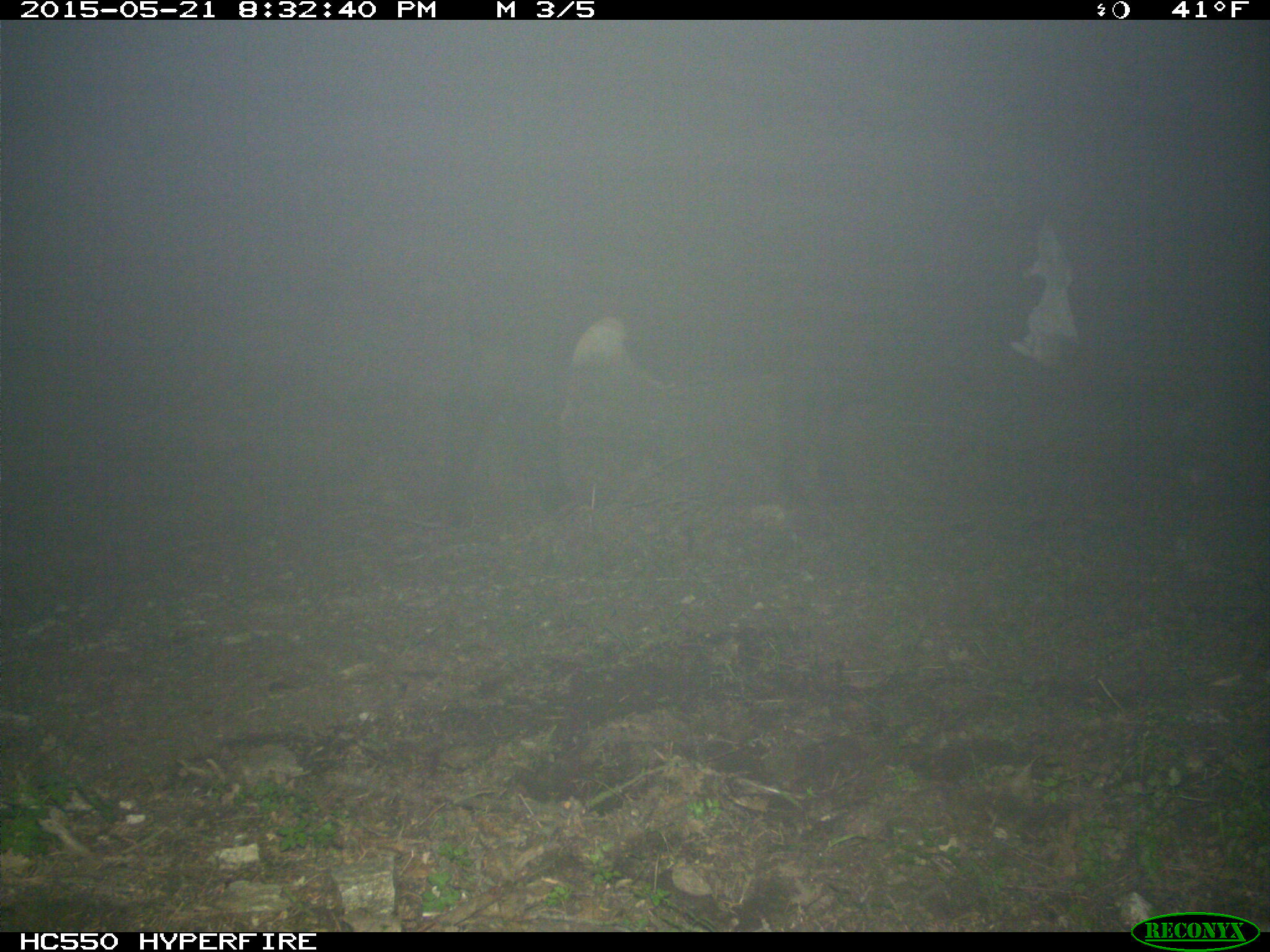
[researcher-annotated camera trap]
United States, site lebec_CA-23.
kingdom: Animalia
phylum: Chordata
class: Mammalia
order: Artiodactyla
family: Bovidae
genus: Bos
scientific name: Bos taurus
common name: domestic cow